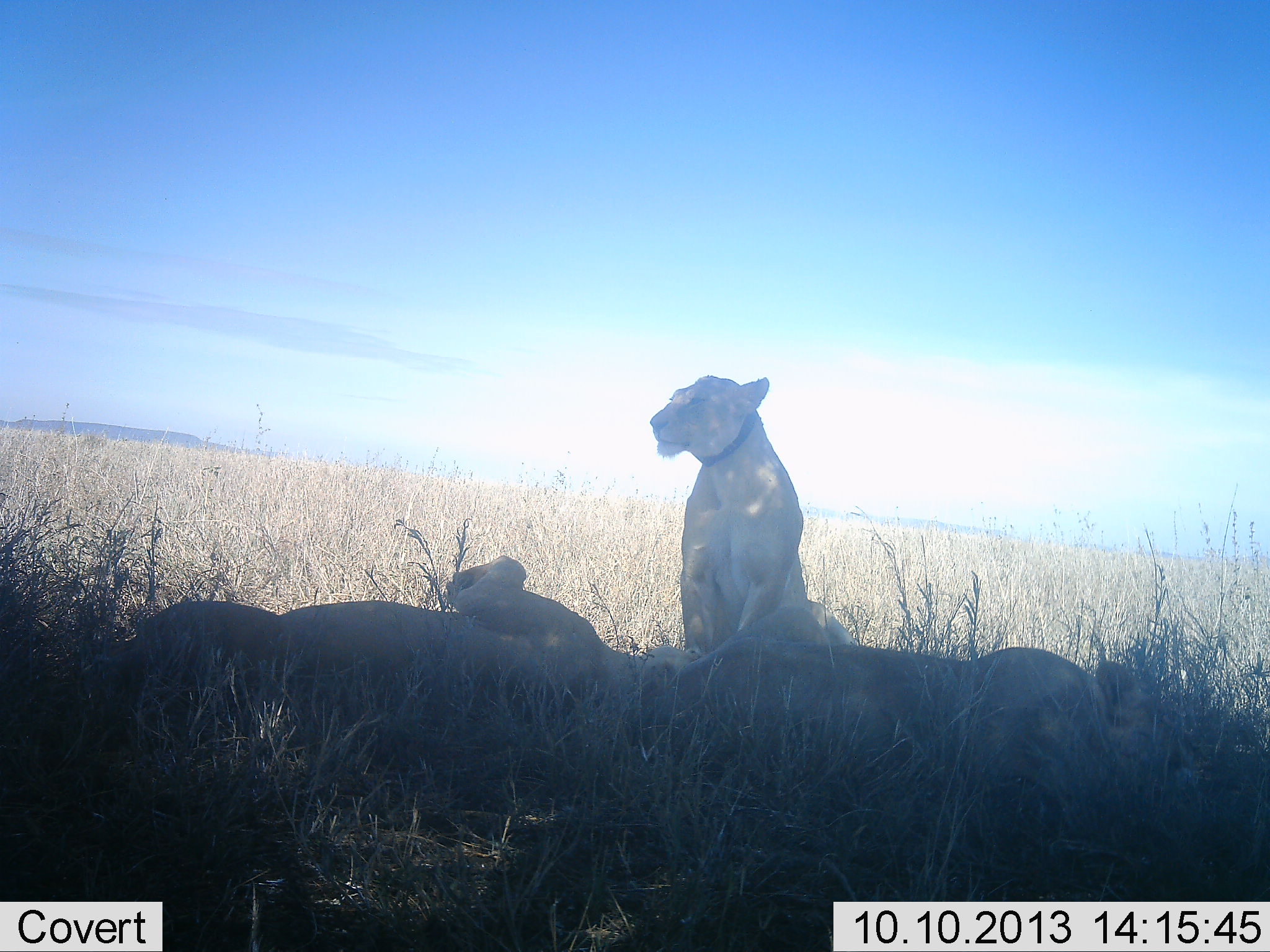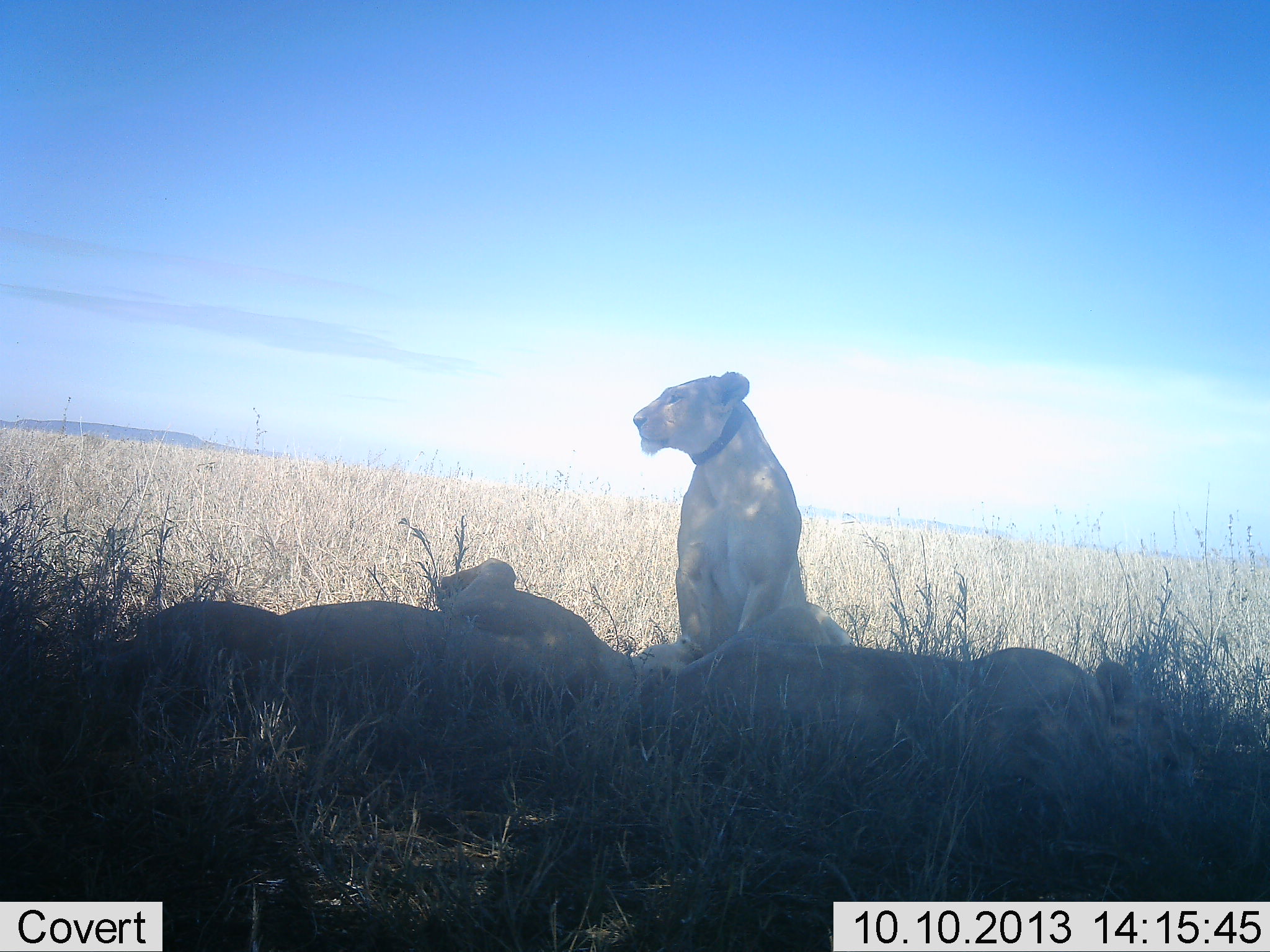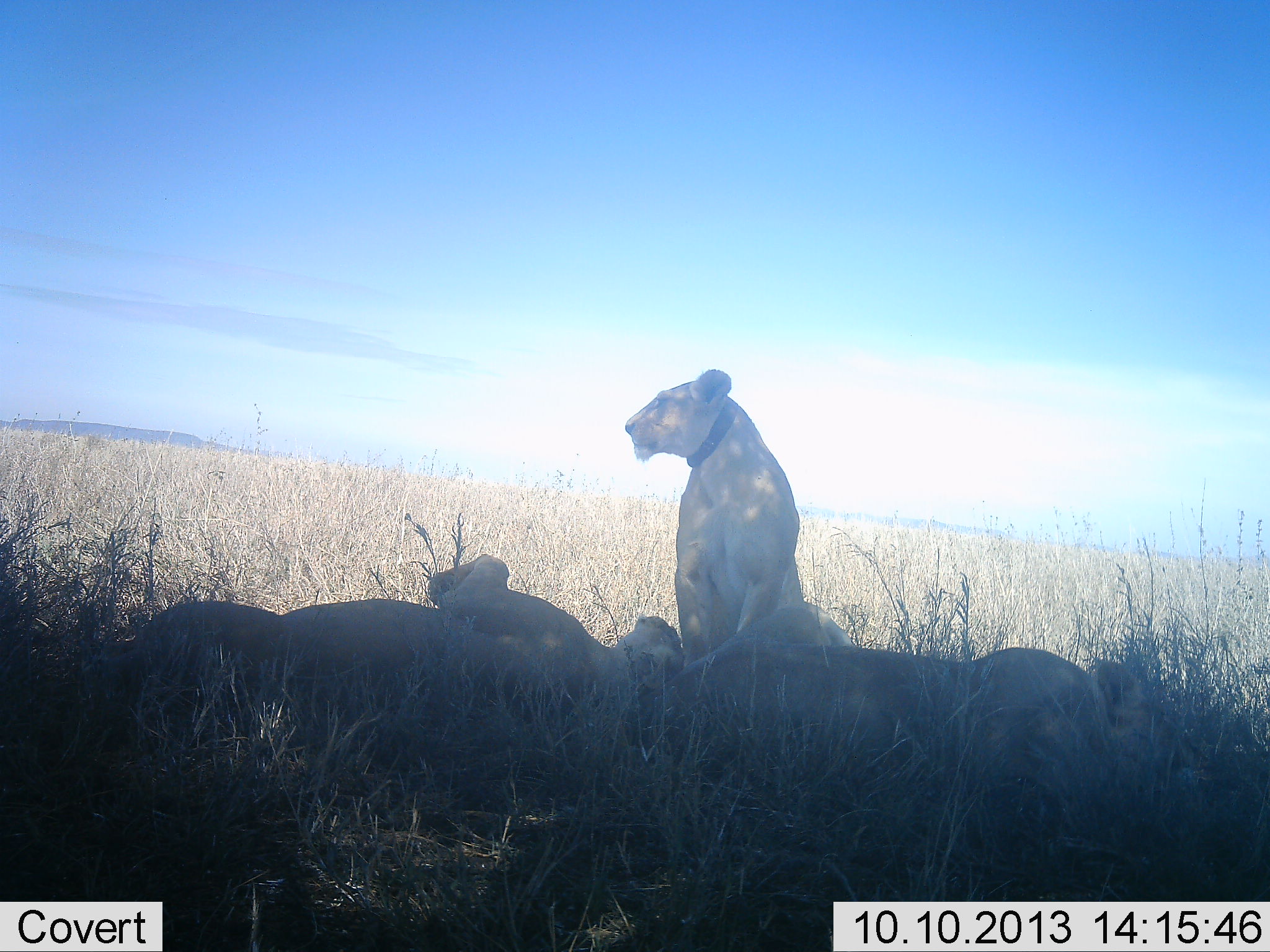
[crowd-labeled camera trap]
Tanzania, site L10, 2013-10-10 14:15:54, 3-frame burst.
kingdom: Animalia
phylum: Chordata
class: Mammalia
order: Carnivora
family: Felidae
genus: Panthera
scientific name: Panthera leo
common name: lion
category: lionfemale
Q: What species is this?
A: Lionfemale (lion) (Panthera leo).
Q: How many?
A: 3.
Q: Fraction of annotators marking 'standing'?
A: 18%.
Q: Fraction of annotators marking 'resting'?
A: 100%.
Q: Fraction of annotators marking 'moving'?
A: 0%.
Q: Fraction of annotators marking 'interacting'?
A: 0%.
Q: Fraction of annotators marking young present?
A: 0%.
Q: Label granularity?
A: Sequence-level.